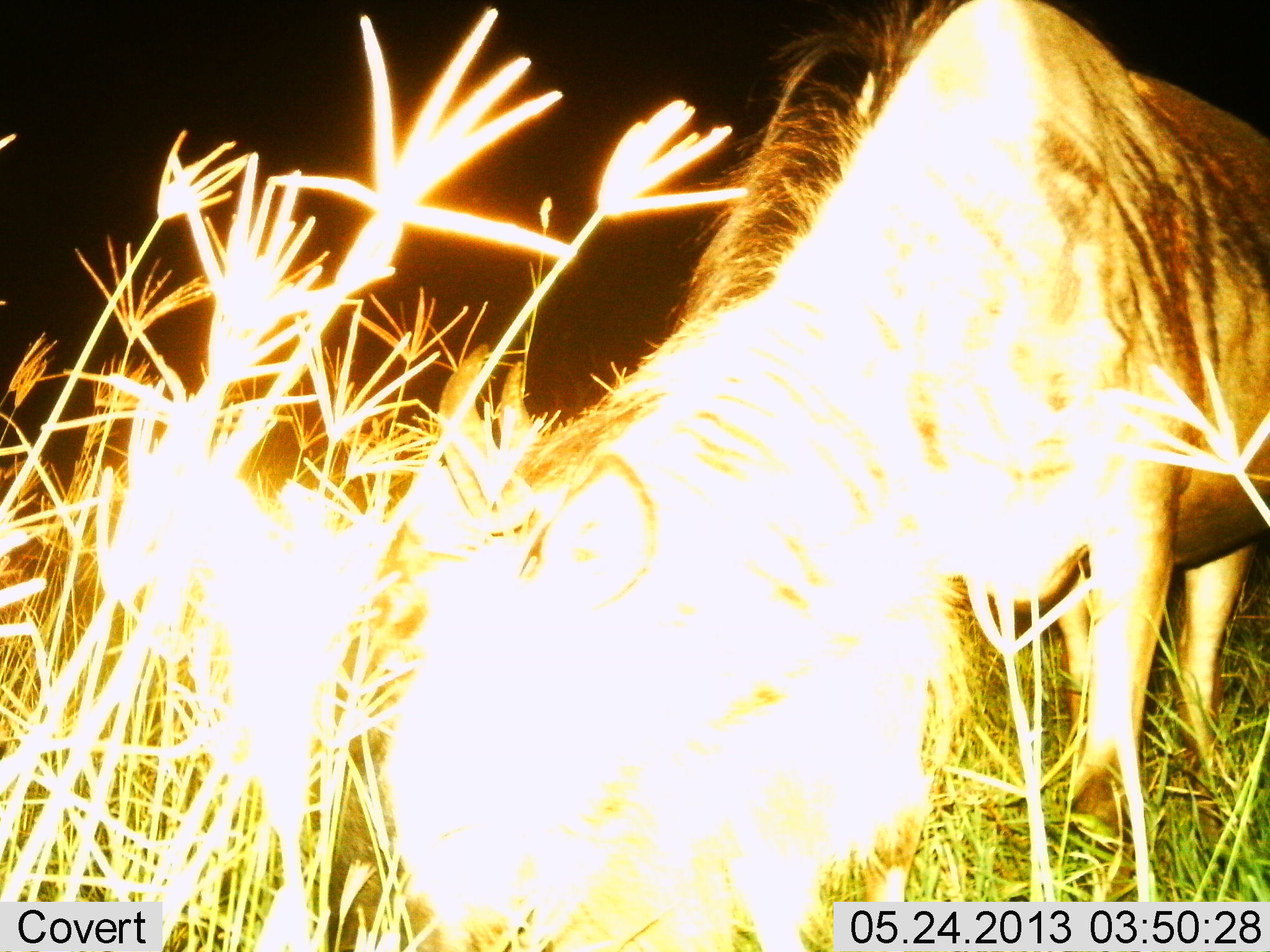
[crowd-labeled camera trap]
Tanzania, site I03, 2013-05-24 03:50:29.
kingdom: Animalia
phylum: Chordata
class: Mammalia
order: Artiodactyla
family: Bovidae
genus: Connochaetes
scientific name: Connochaetes taurinus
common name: blue wildebeest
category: wildebeest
Wildebeest (blue wildebeest) (Connochaetes taurinus), count 1. Behavior (volunteer vote fractions): standing 17%, resting 0%, moving 0%, interacting 0%. Young present (vote fraction): 0%. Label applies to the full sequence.